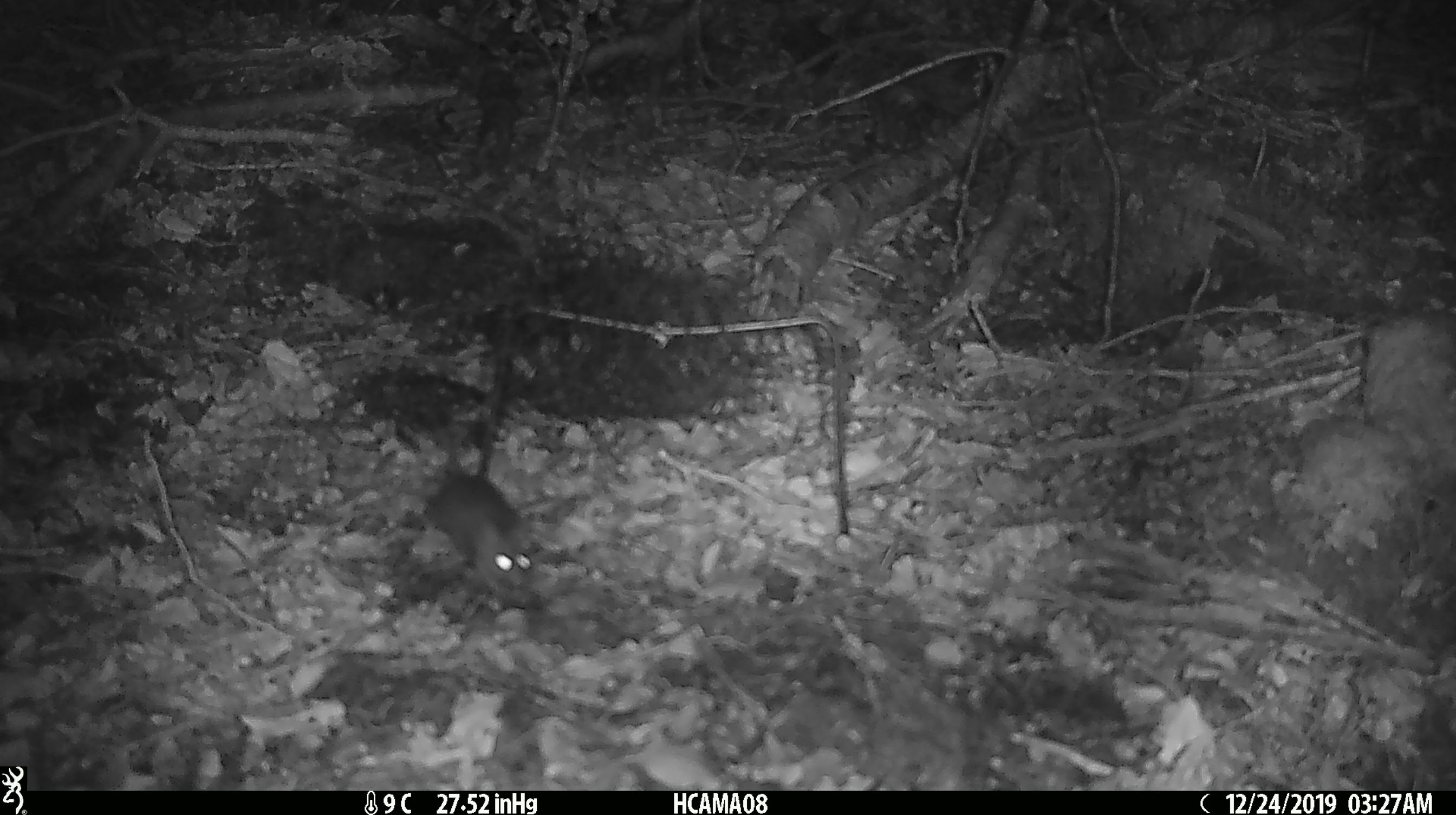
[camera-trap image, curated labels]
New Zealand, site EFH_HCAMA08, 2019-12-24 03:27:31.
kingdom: Animalia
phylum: Chordata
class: Mammalia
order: Rodentia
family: Muridae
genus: Mus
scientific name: Mus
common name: mouse